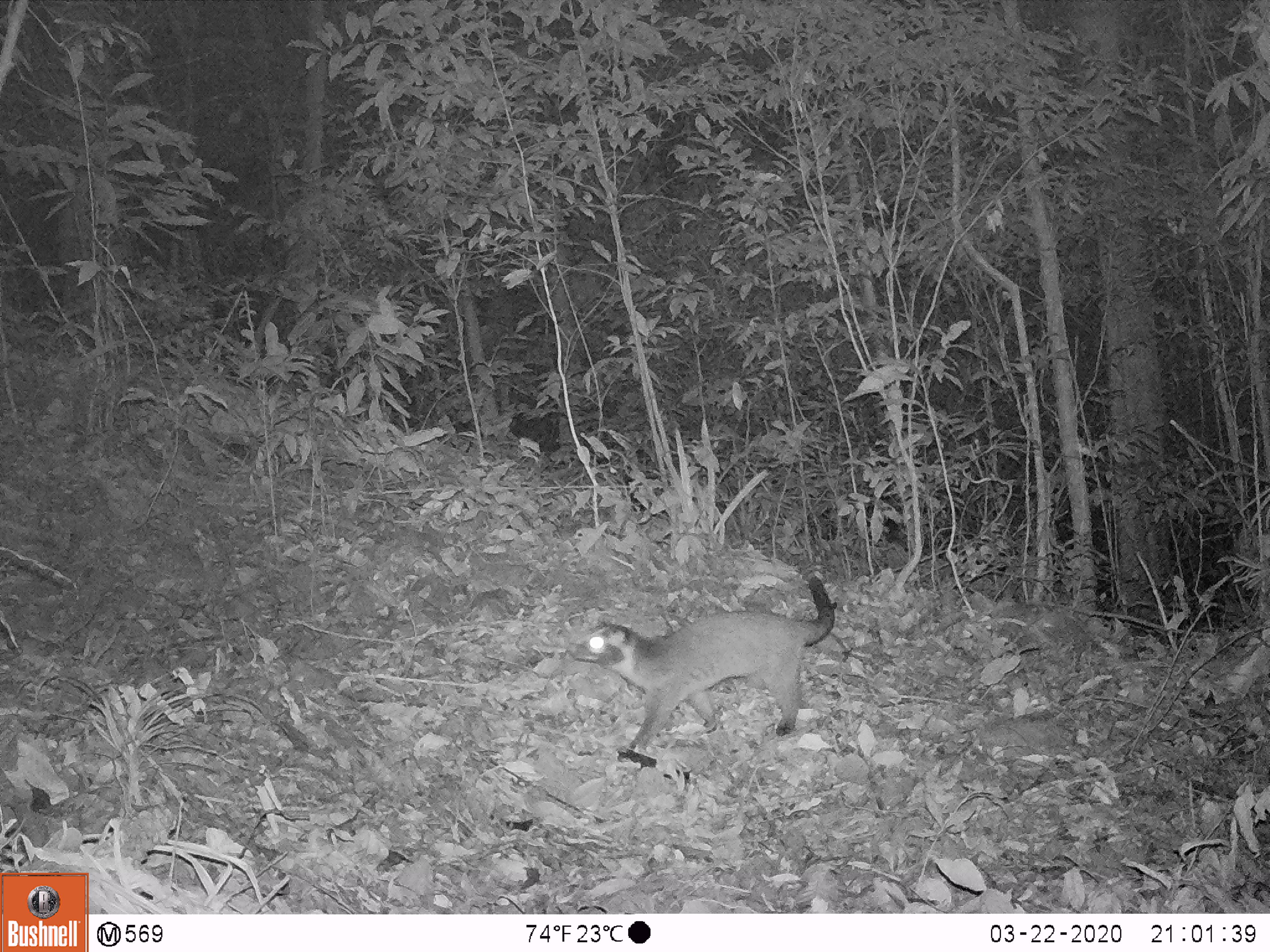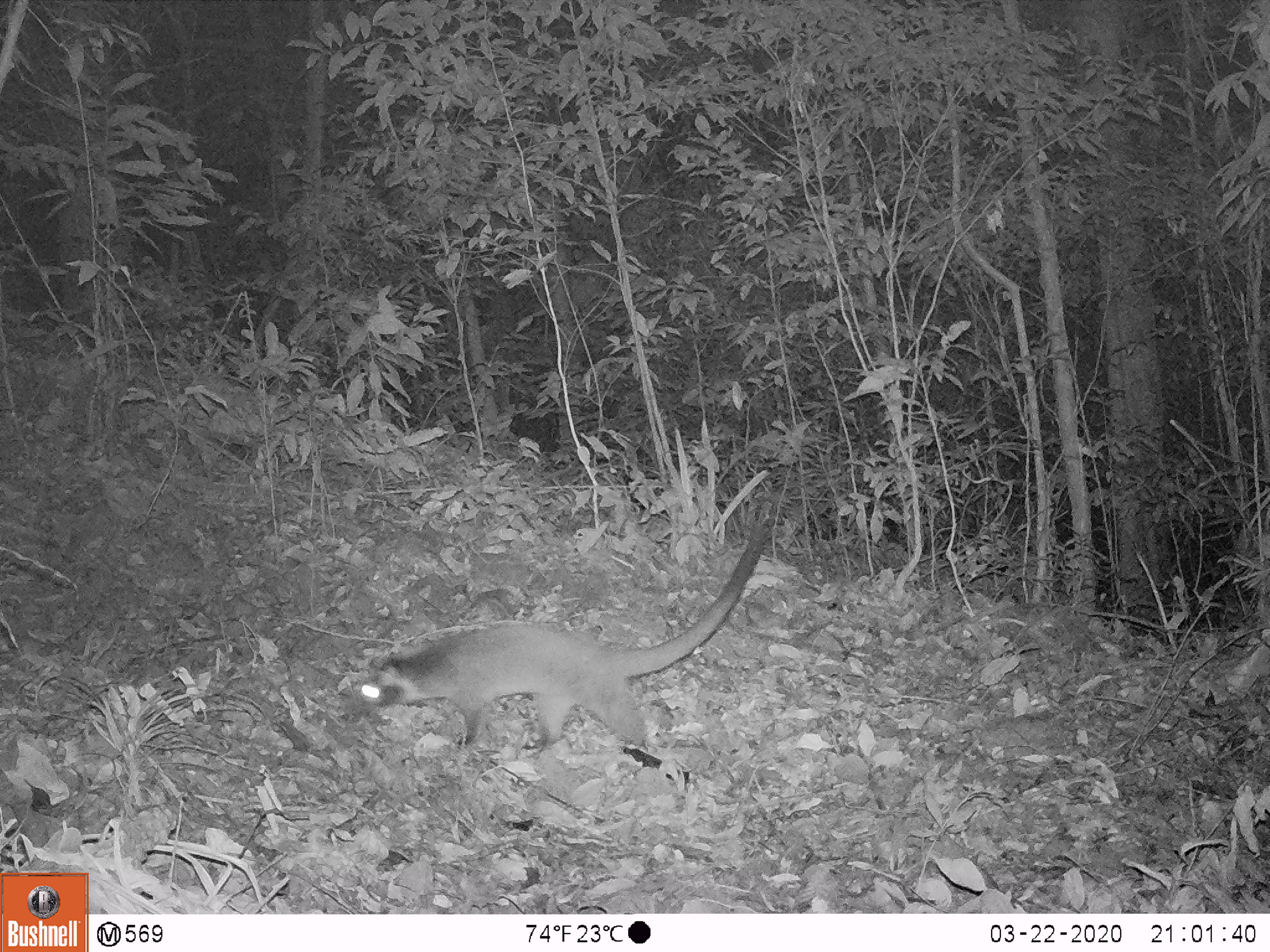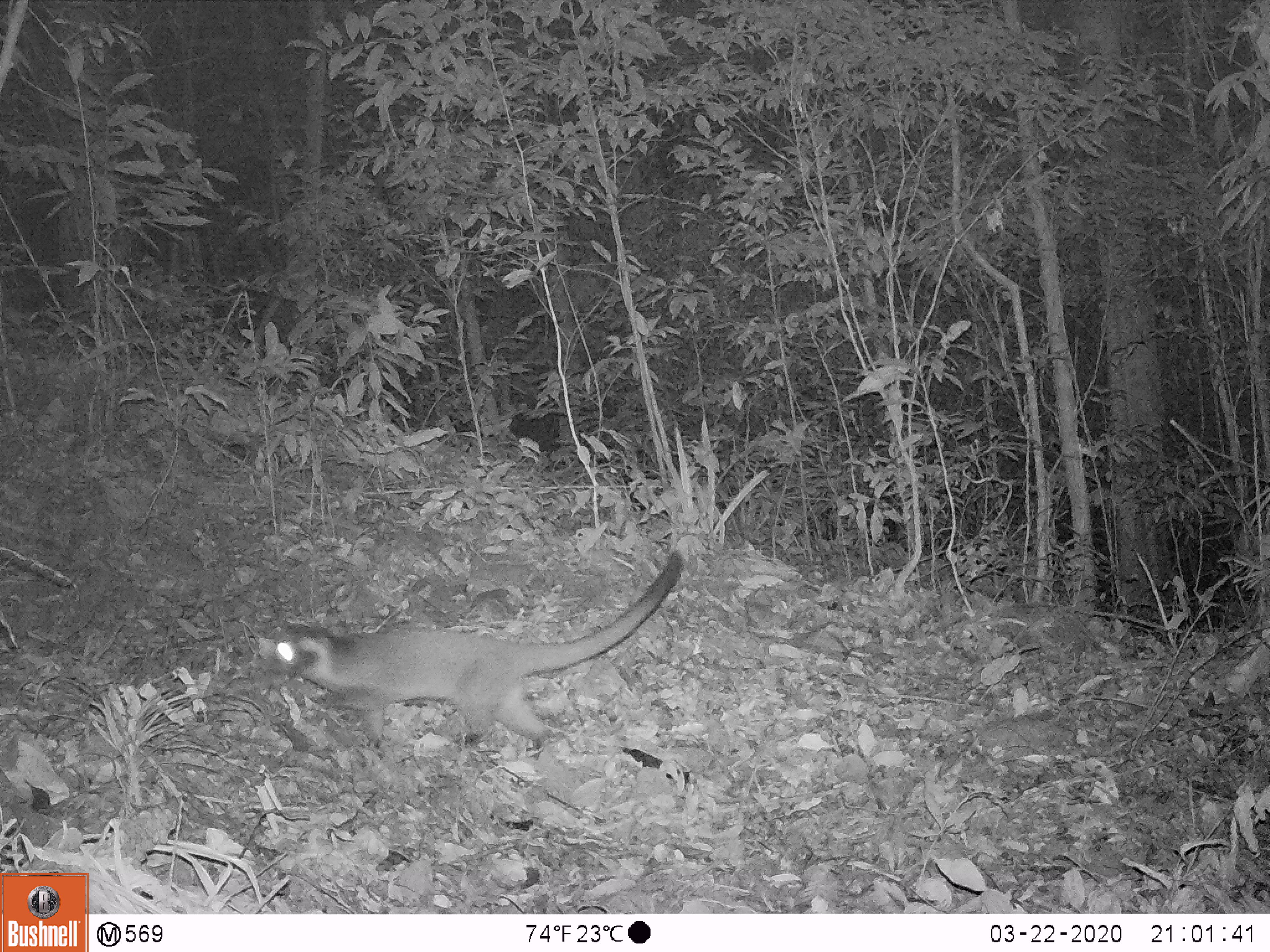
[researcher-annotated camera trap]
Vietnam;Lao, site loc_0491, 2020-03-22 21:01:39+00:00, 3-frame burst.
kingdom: Animalia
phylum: Chordata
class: Mammalia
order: Carnivora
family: Viverridae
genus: Paguma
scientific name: Paguma larvata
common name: masked palm civet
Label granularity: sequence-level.